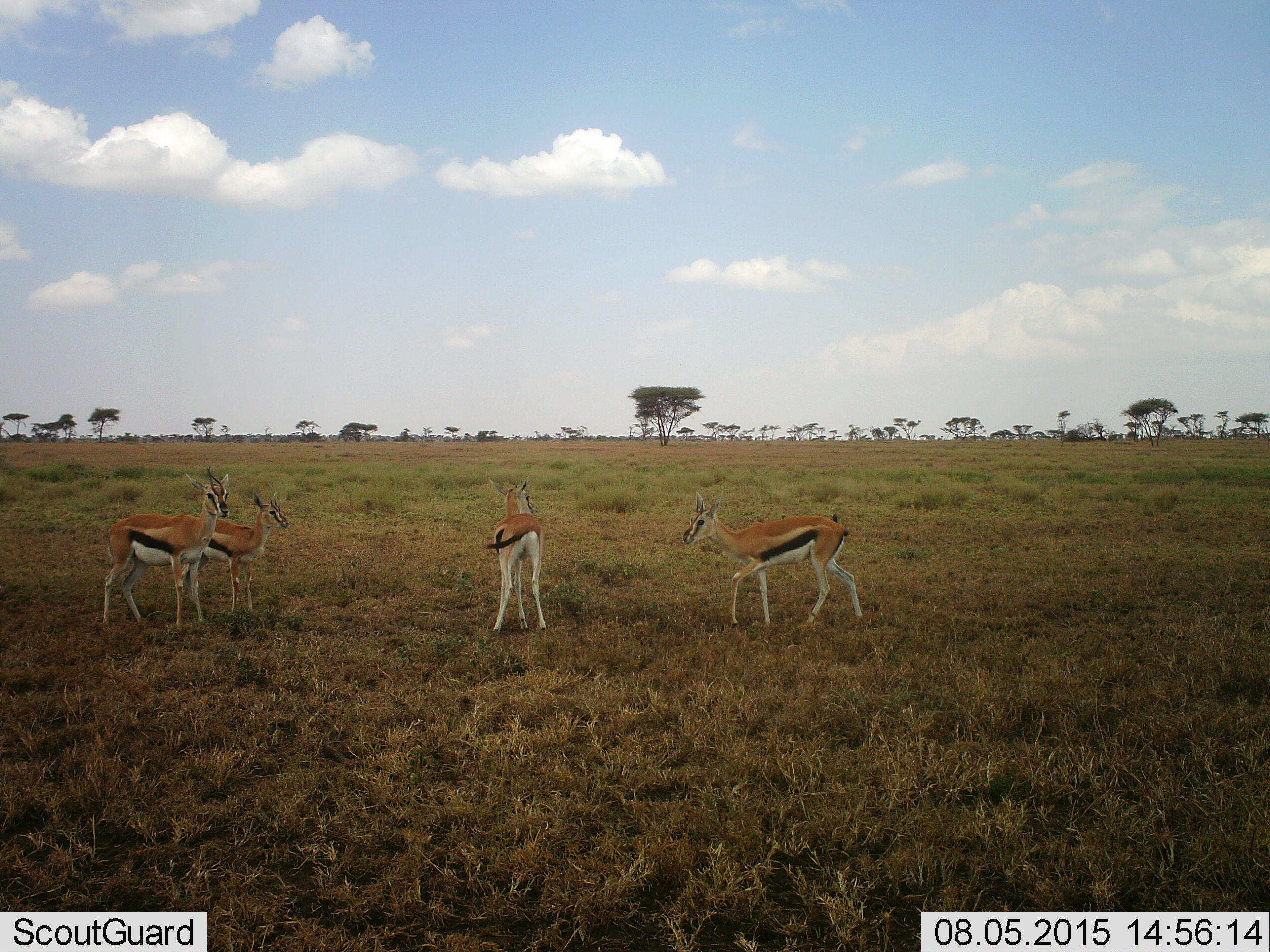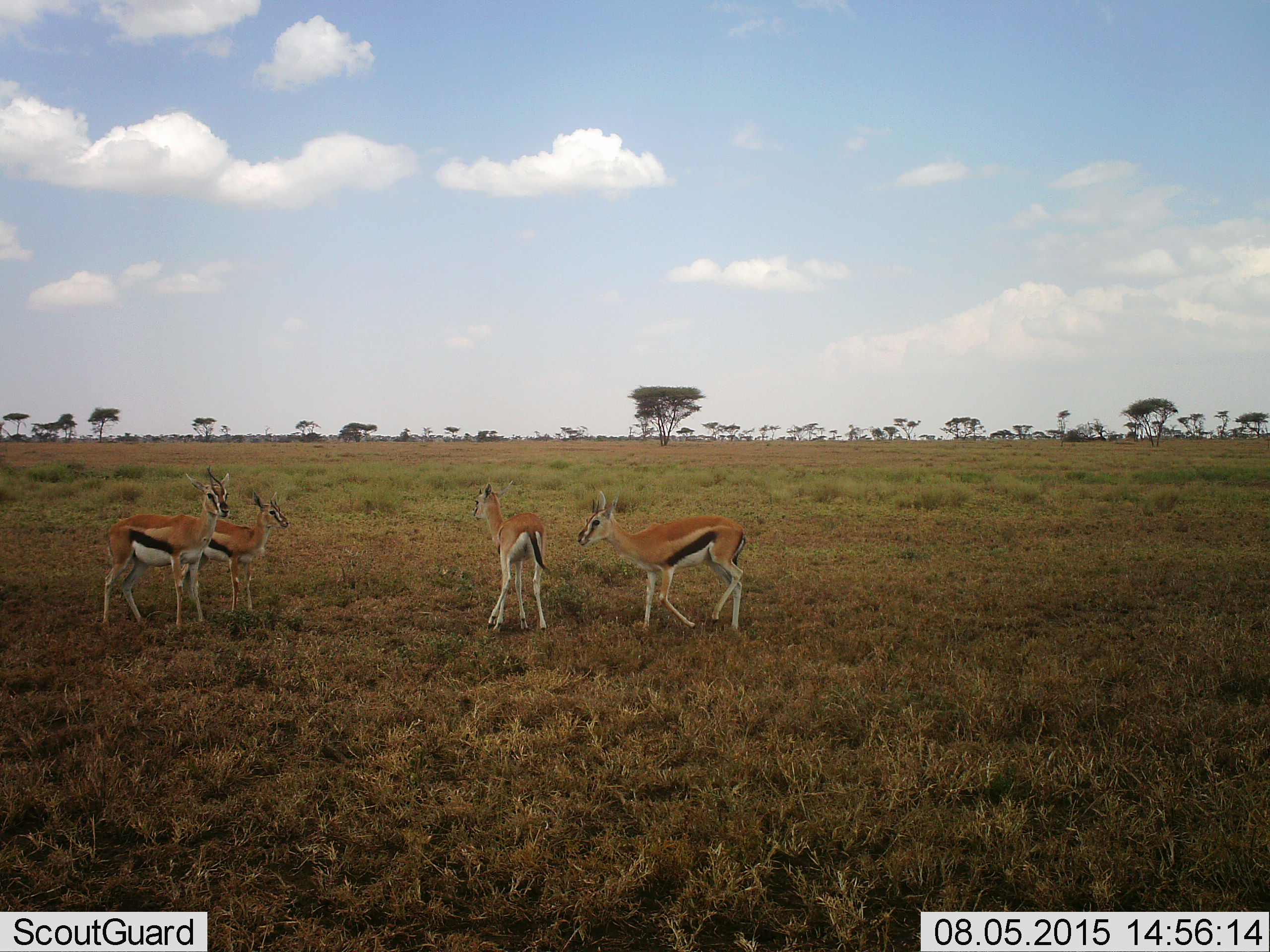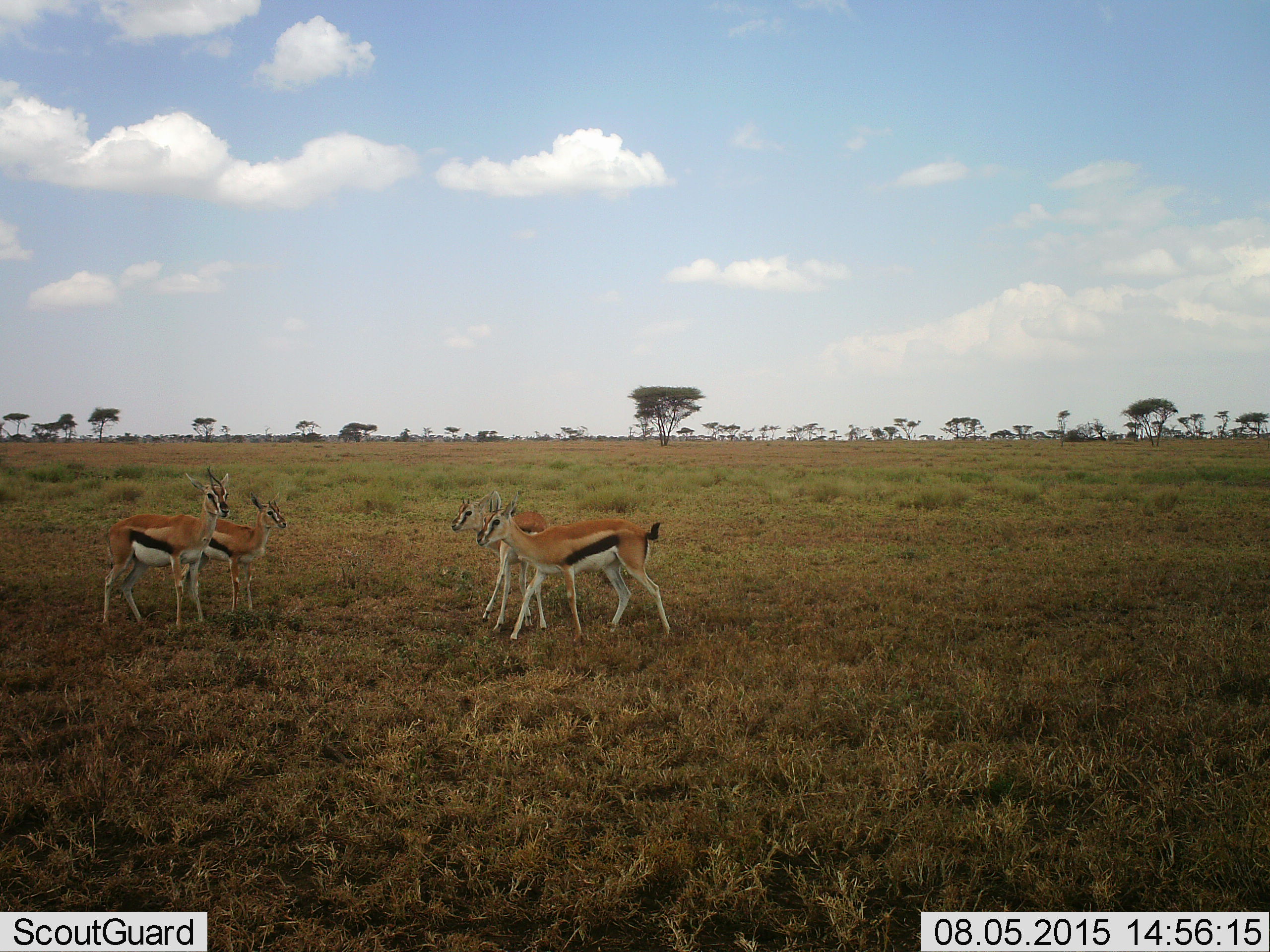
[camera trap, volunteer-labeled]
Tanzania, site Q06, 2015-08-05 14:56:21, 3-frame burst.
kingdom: Animalia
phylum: Chordata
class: Mammalia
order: Artiodactyla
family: Bovidae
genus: Eudorcas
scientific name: Eudorcas thomsonii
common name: thomson's gazelle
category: gazellethomsons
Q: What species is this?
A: Gazellethomsons (thomson's gazelle) (Eudorcas thomsonii).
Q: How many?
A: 4.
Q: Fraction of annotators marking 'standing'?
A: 88%.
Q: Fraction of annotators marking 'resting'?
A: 0%.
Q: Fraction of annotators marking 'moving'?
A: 62%.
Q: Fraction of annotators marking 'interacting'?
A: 0%.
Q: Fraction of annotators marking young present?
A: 38%.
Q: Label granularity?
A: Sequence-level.